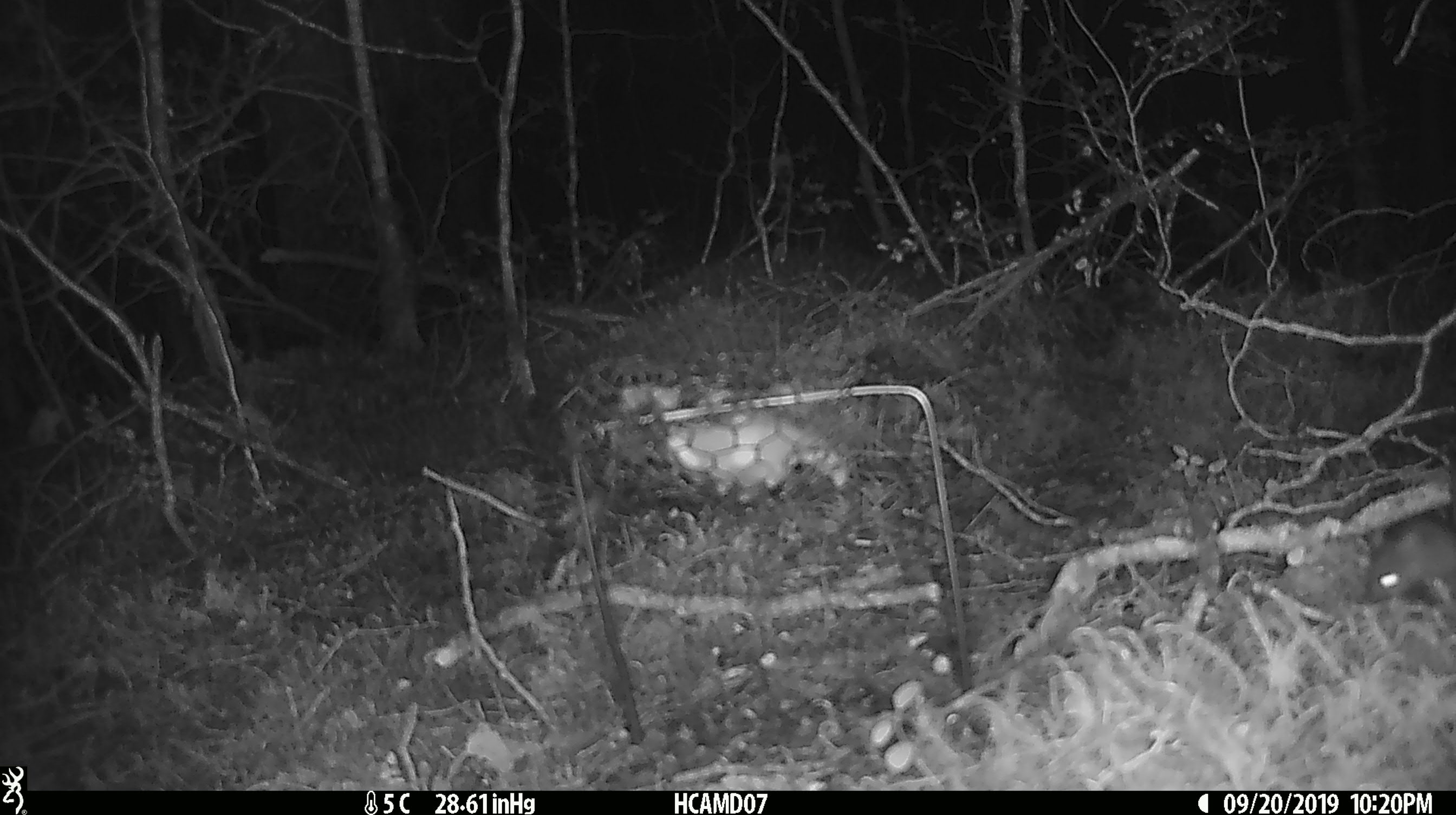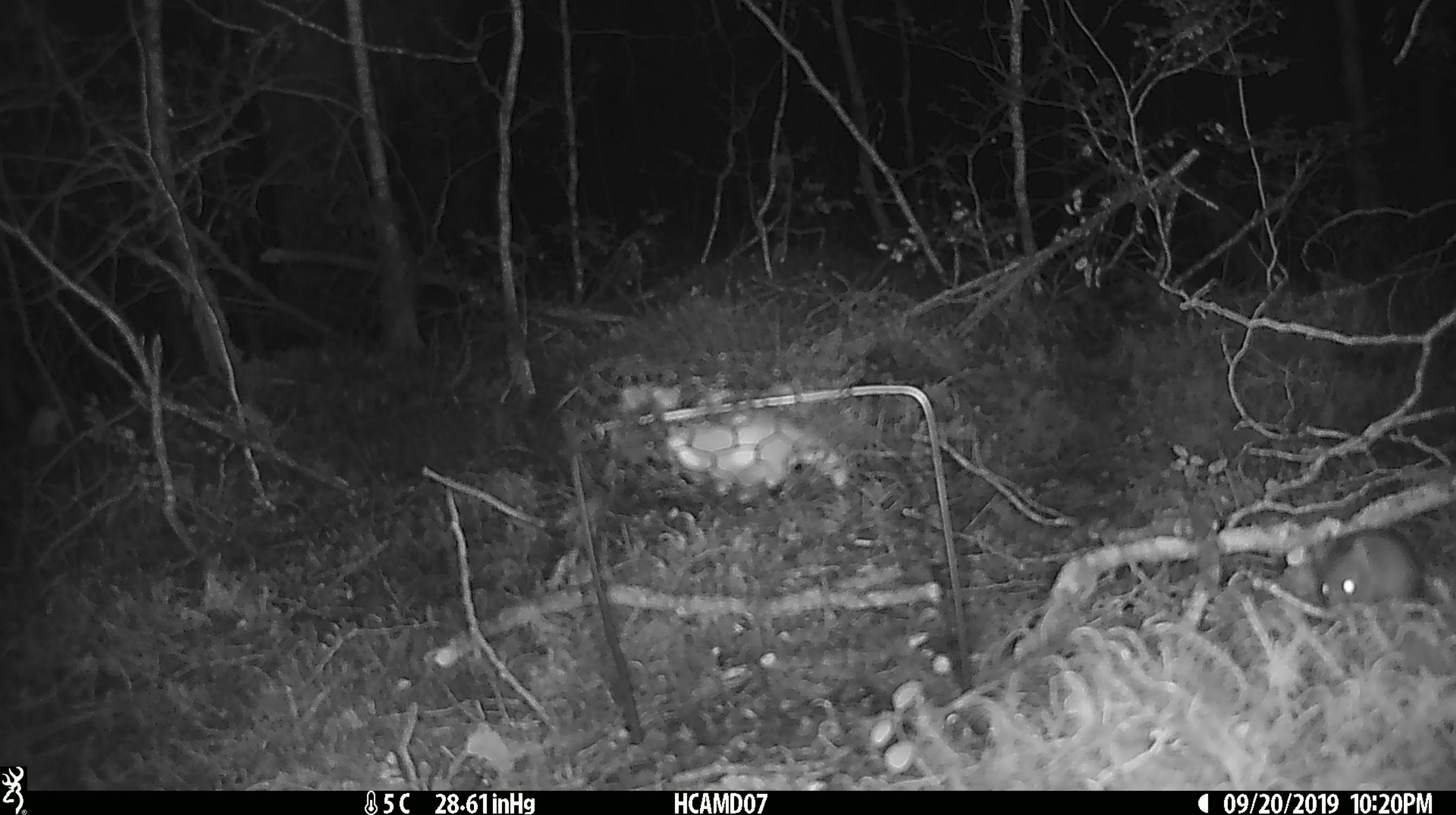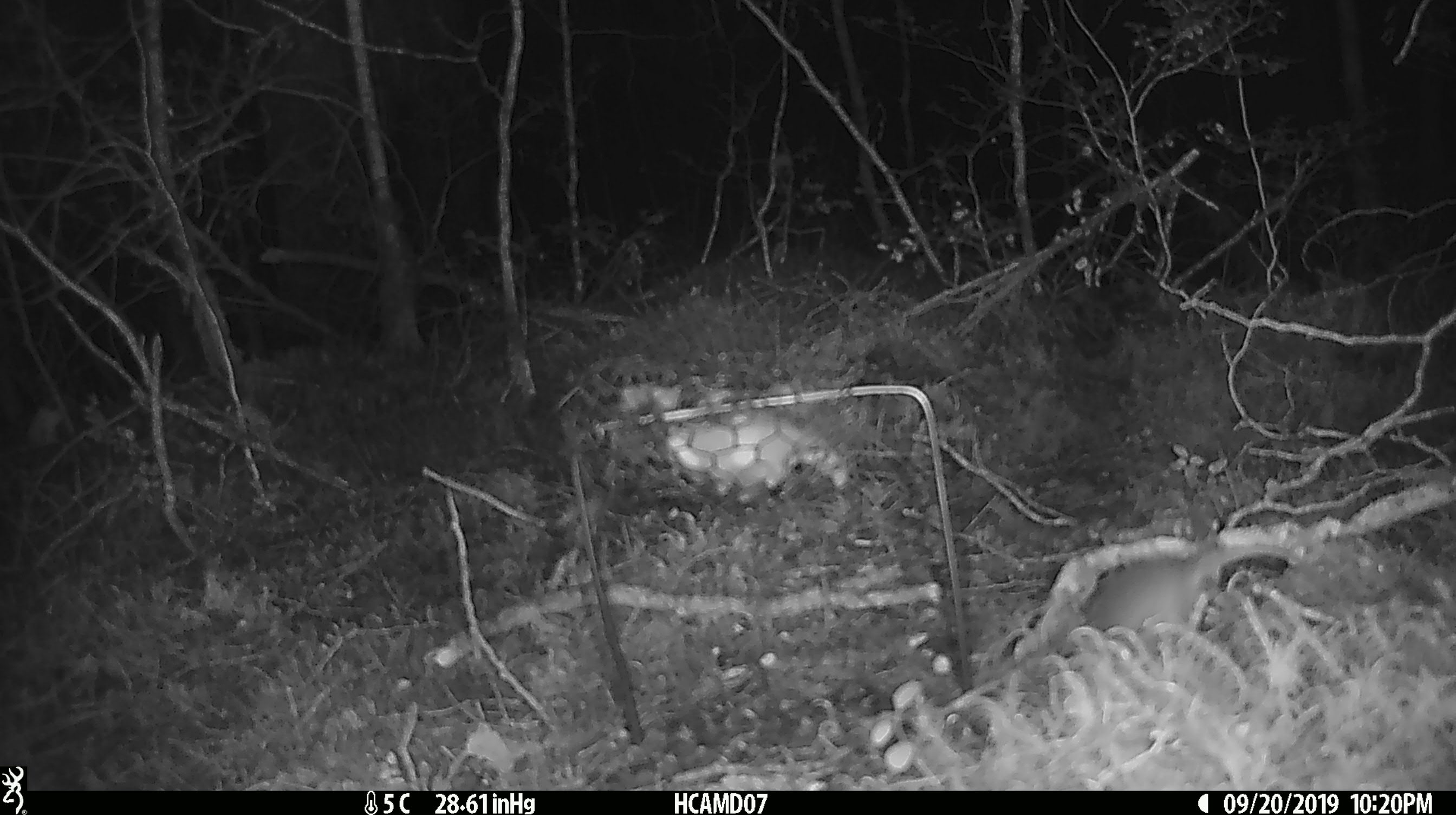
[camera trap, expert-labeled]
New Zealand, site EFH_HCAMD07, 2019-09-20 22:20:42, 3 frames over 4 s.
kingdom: Animalia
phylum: Chordata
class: Mammalia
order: Rodentia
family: Muridae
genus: Mus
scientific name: Mus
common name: mouse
Mouse (Mus).